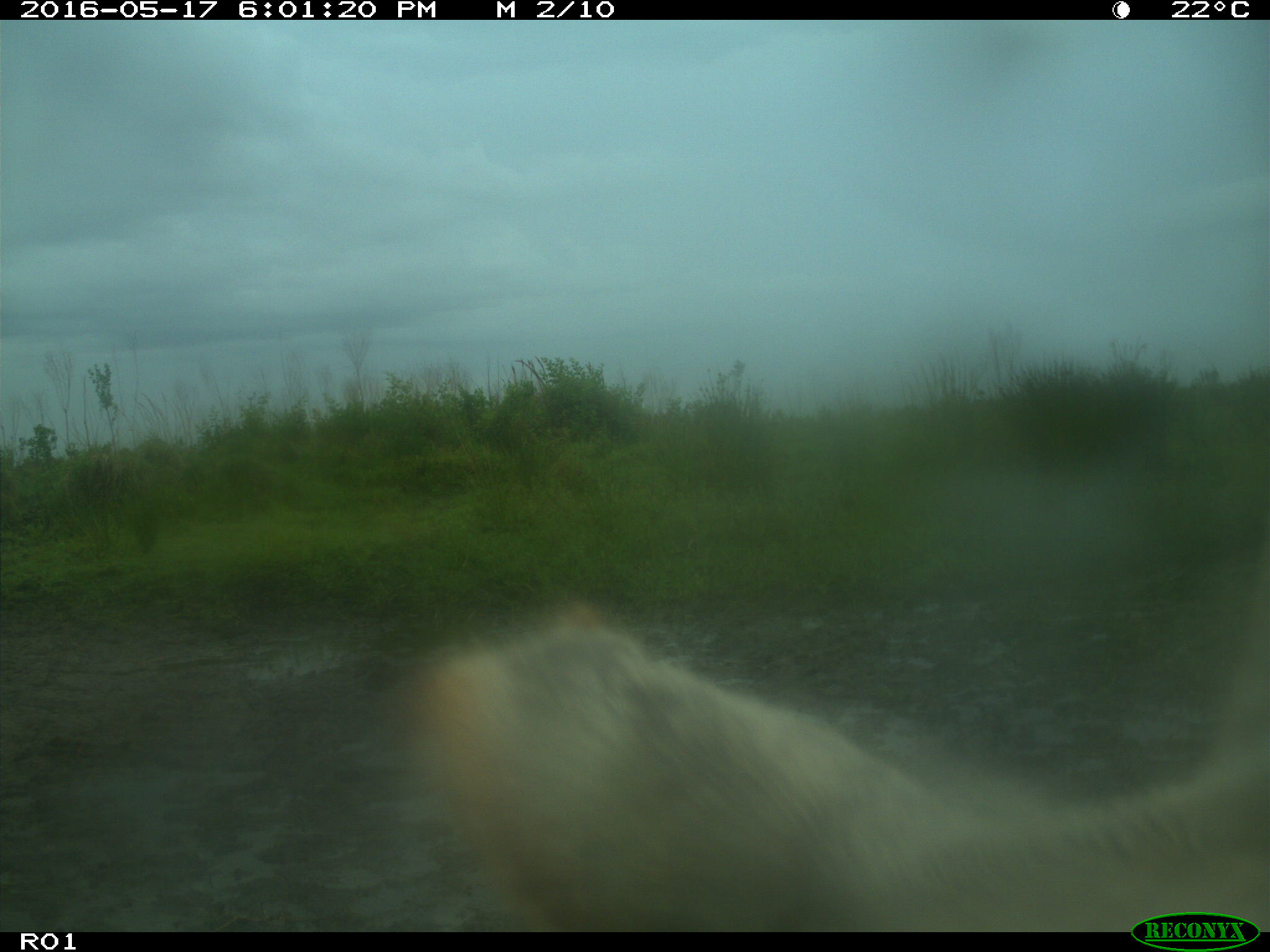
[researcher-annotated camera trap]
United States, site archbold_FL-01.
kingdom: Animalia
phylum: Chordata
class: Mammalia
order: Artiodactyla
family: Bovidae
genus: Bos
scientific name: Bos taurus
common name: domestic cow